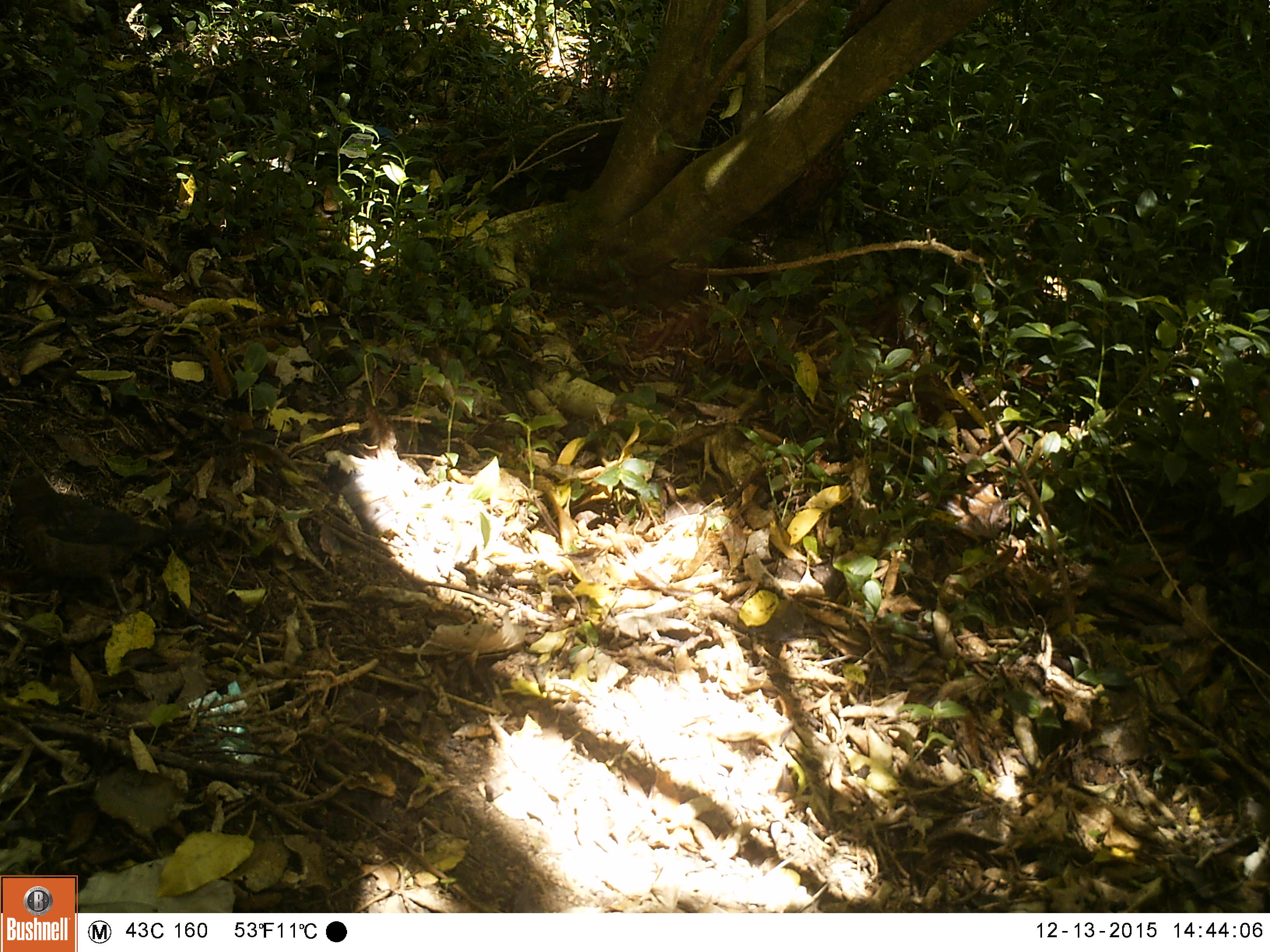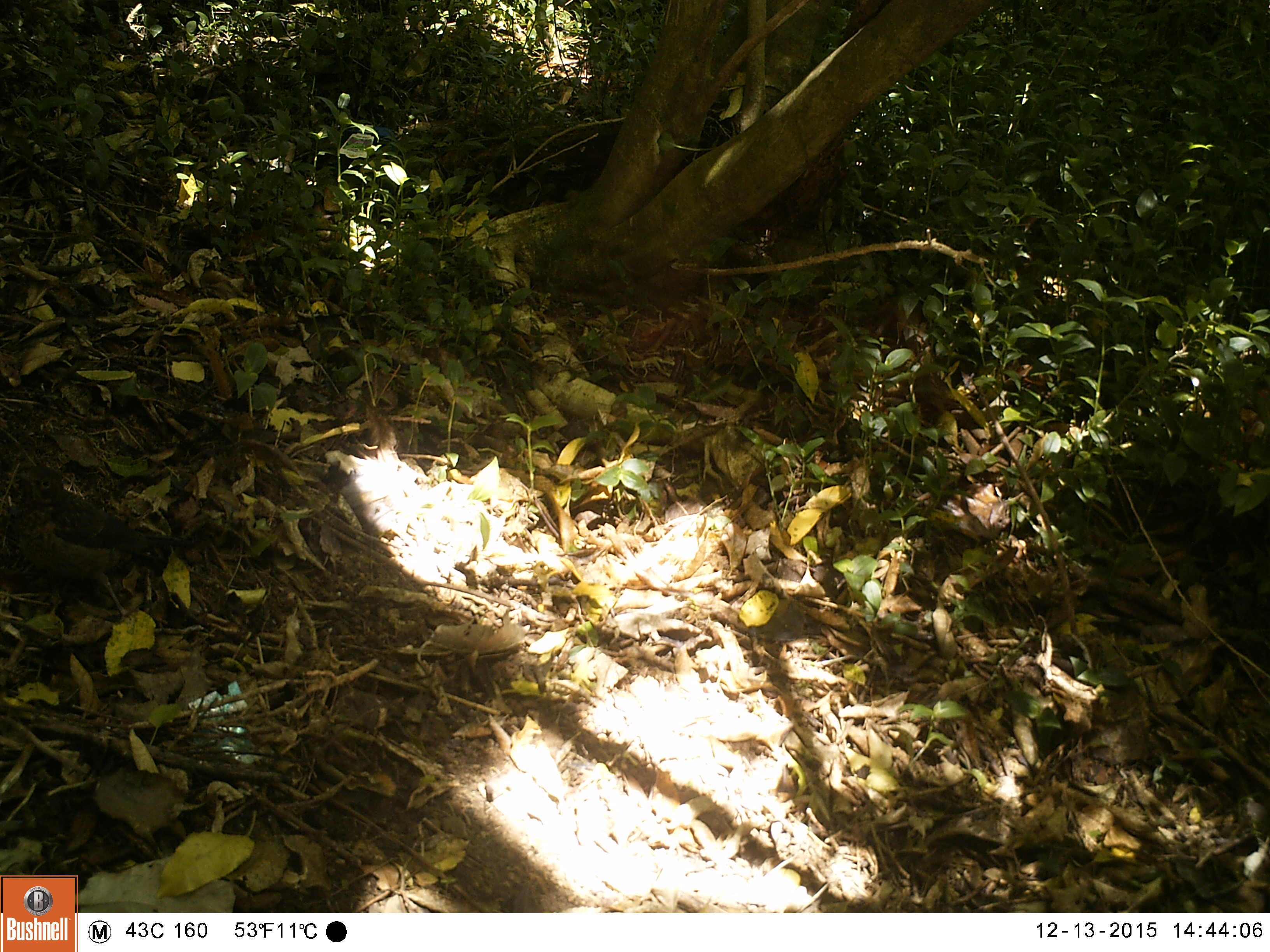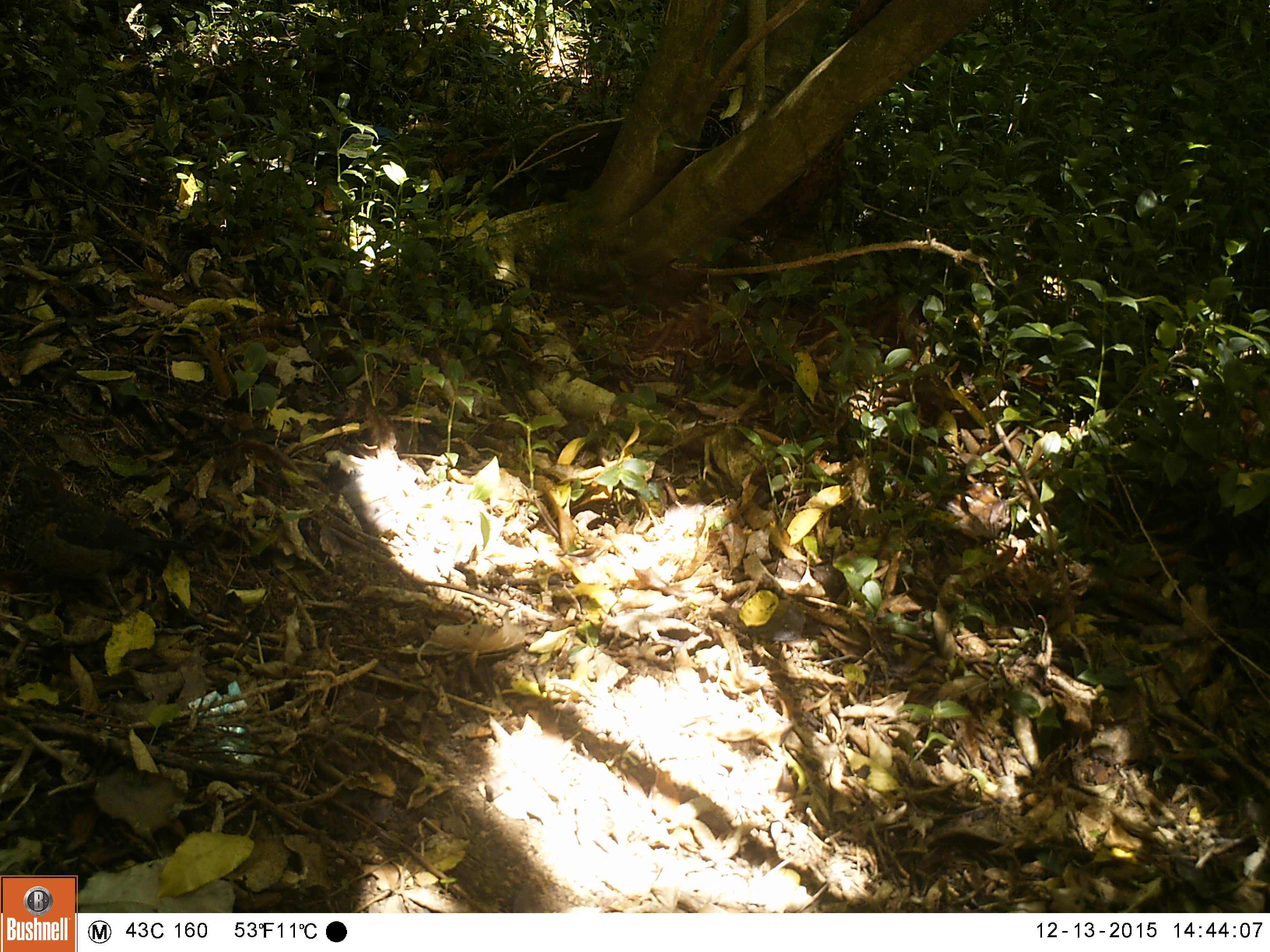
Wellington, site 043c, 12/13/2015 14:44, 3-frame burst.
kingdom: Animalia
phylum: Chordata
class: Aves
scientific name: Aves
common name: bird